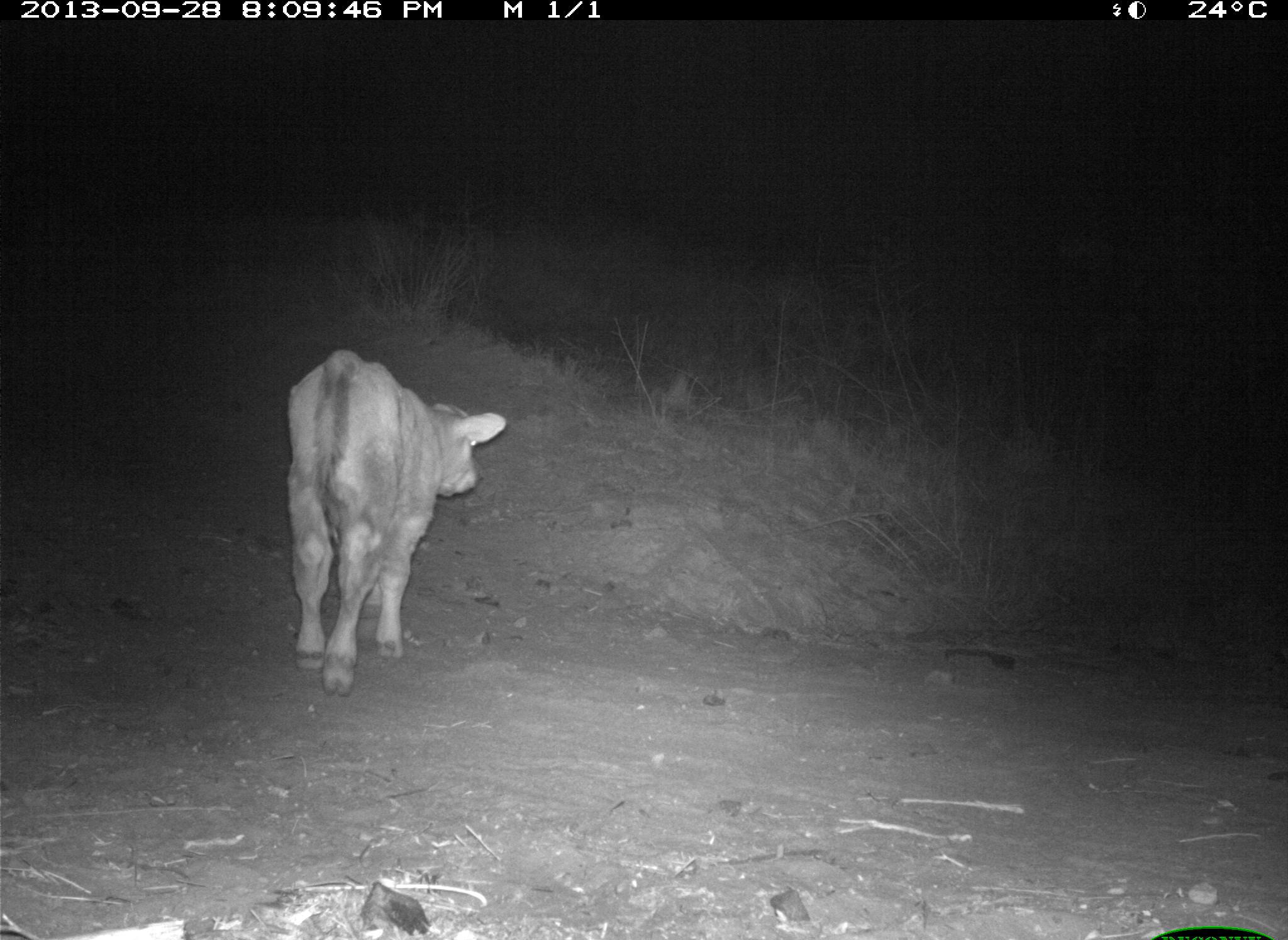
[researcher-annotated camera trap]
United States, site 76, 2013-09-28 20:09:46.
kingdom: Animalia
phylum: Chordata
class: Mammalia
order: Artiodactyla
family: Bovidae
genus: Bos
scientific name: Bos taurus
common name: cow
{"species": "cow (Bos taurus)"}